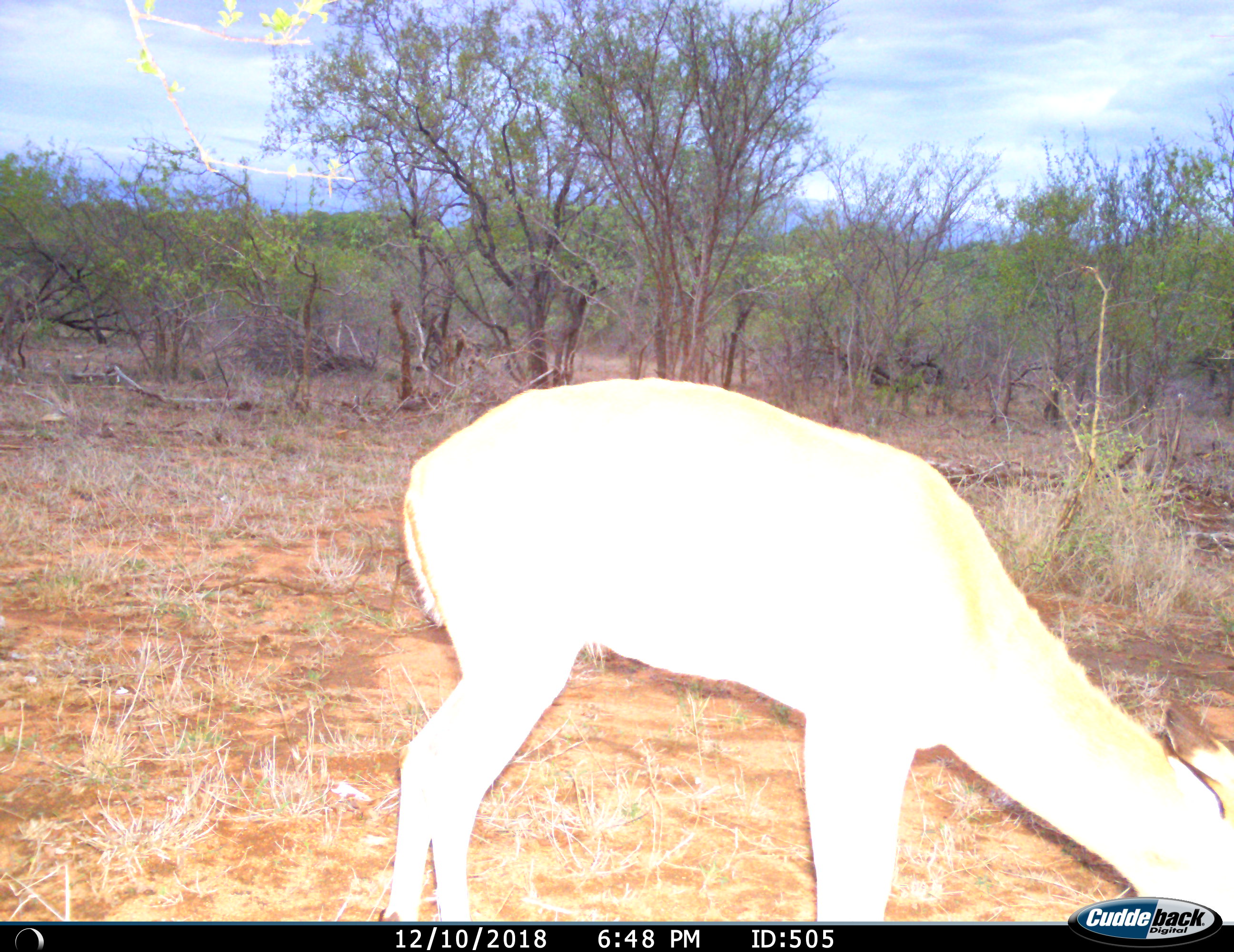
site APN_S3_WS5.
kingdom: Animalia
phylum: Chordata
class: Mammalia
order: Artiodactyla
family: Bovidae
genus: Aepyceros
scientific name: Aepyceros melampus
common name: impala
Impala (Aepyceros melampus), count 1. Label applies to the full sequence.